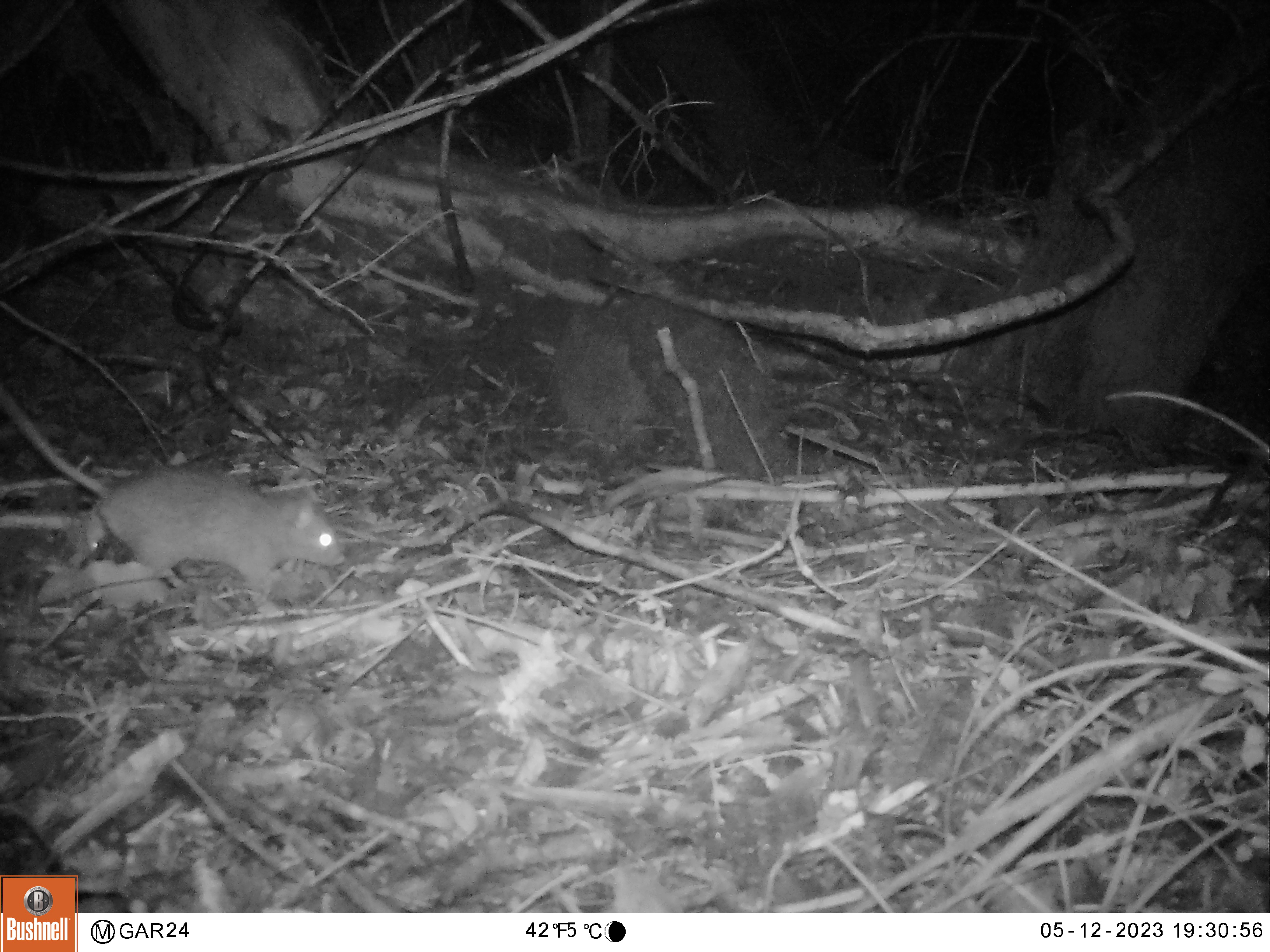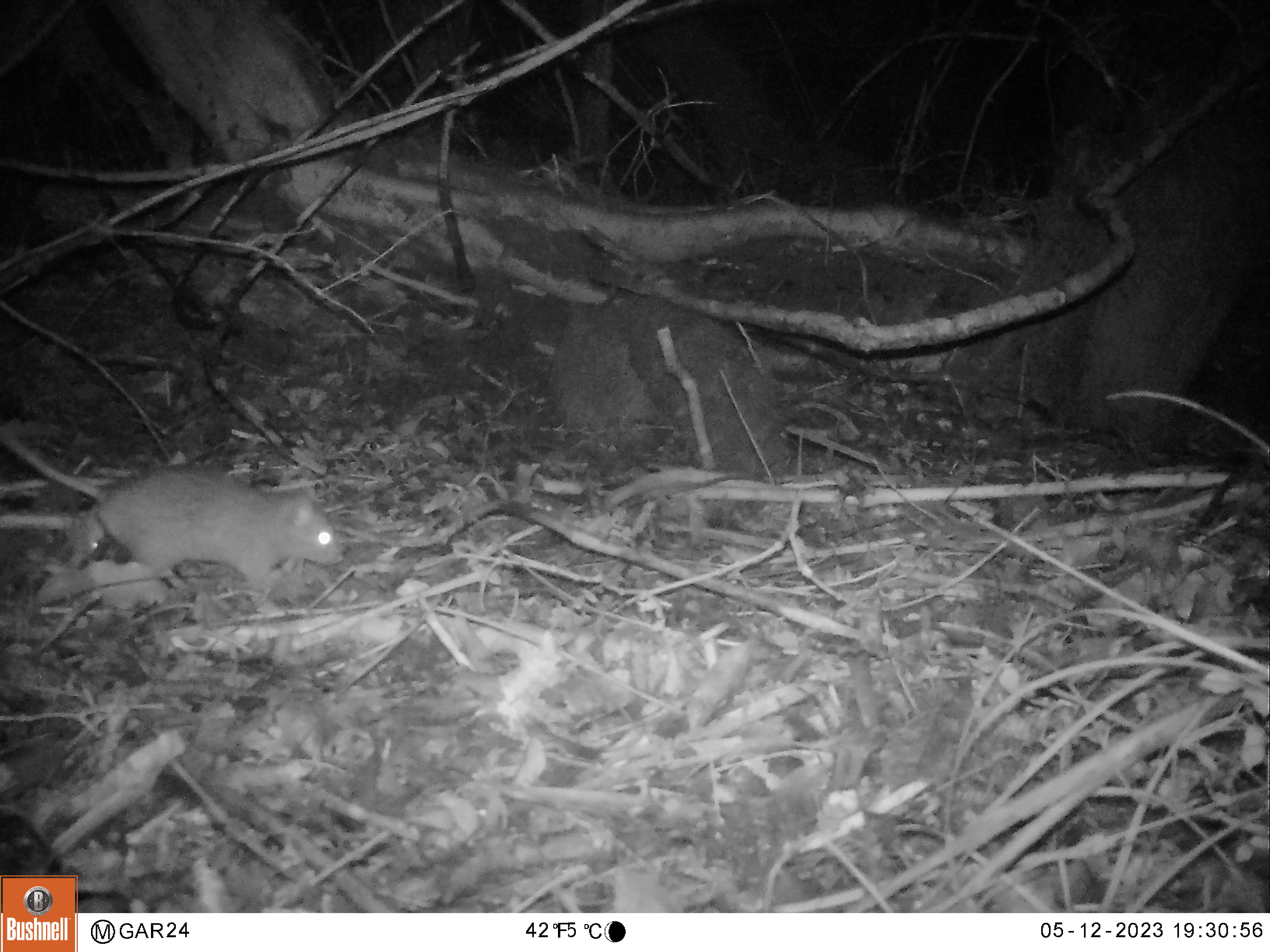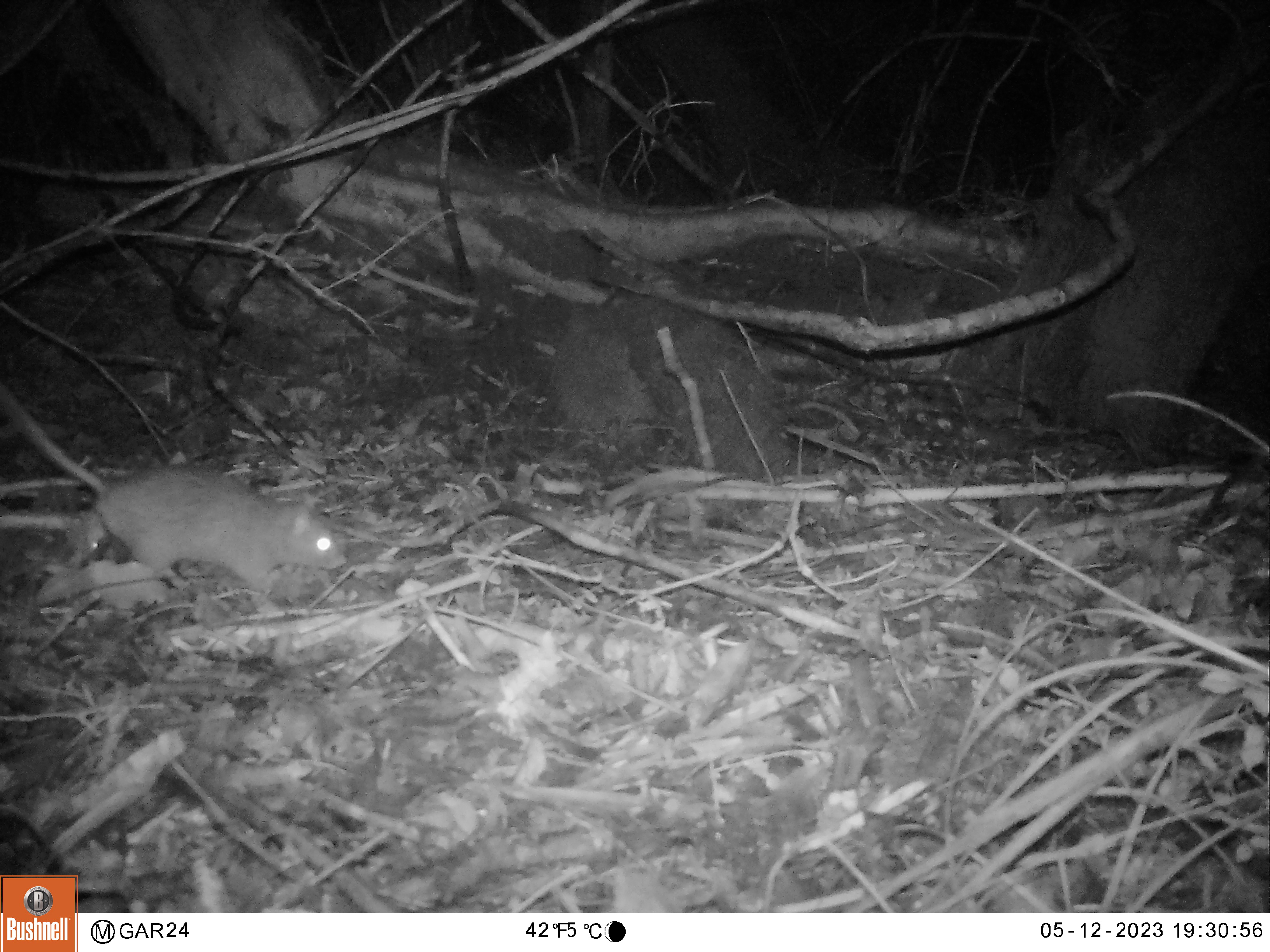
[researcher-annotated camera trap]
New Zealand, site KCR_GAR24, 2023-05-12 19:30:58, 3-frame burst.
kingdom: Animalia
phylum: Chordata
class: Mammalia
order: Rodentia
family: Muridae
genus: Rattus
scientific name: Rattus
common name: rat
Rat (Rattus).